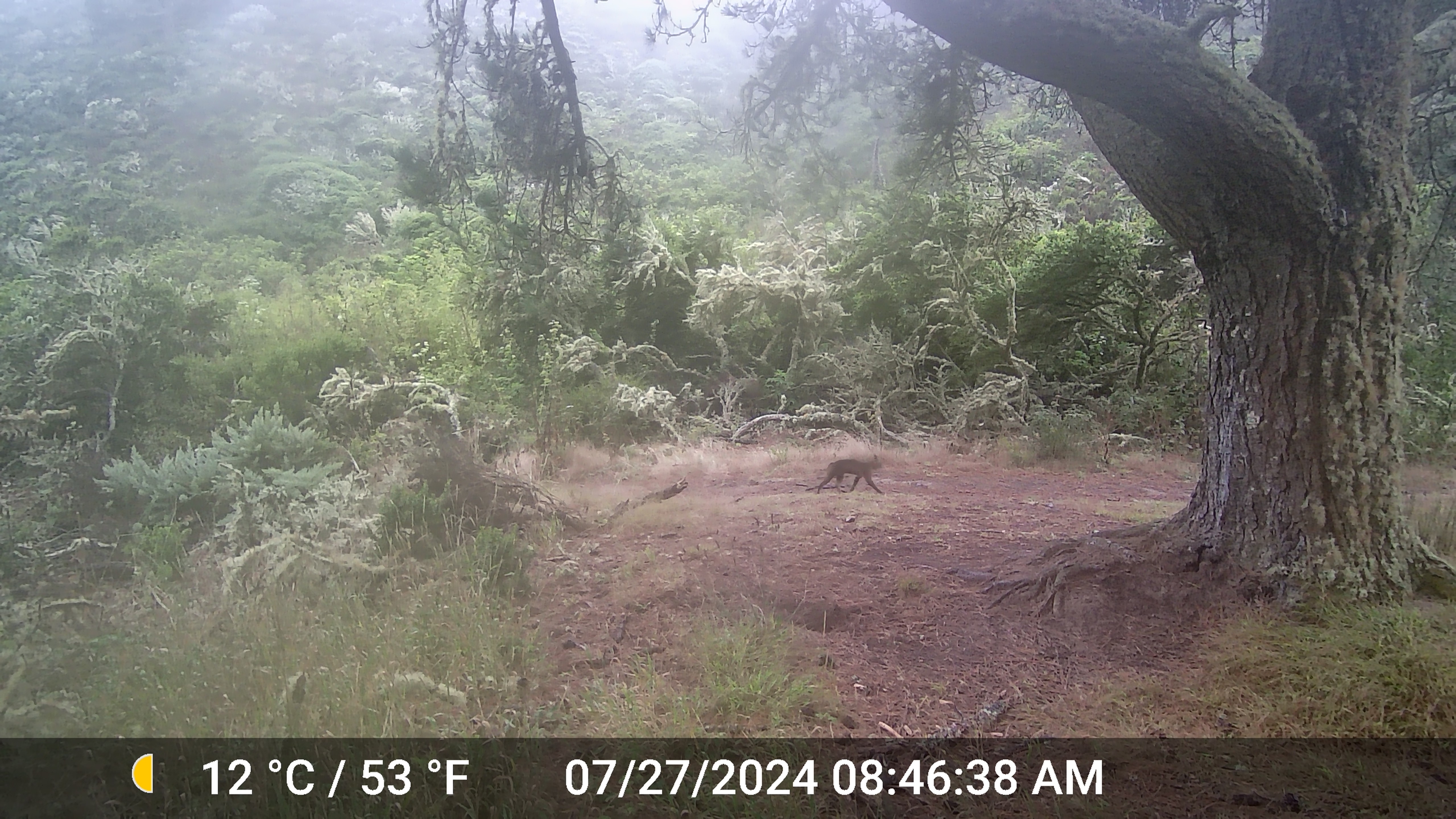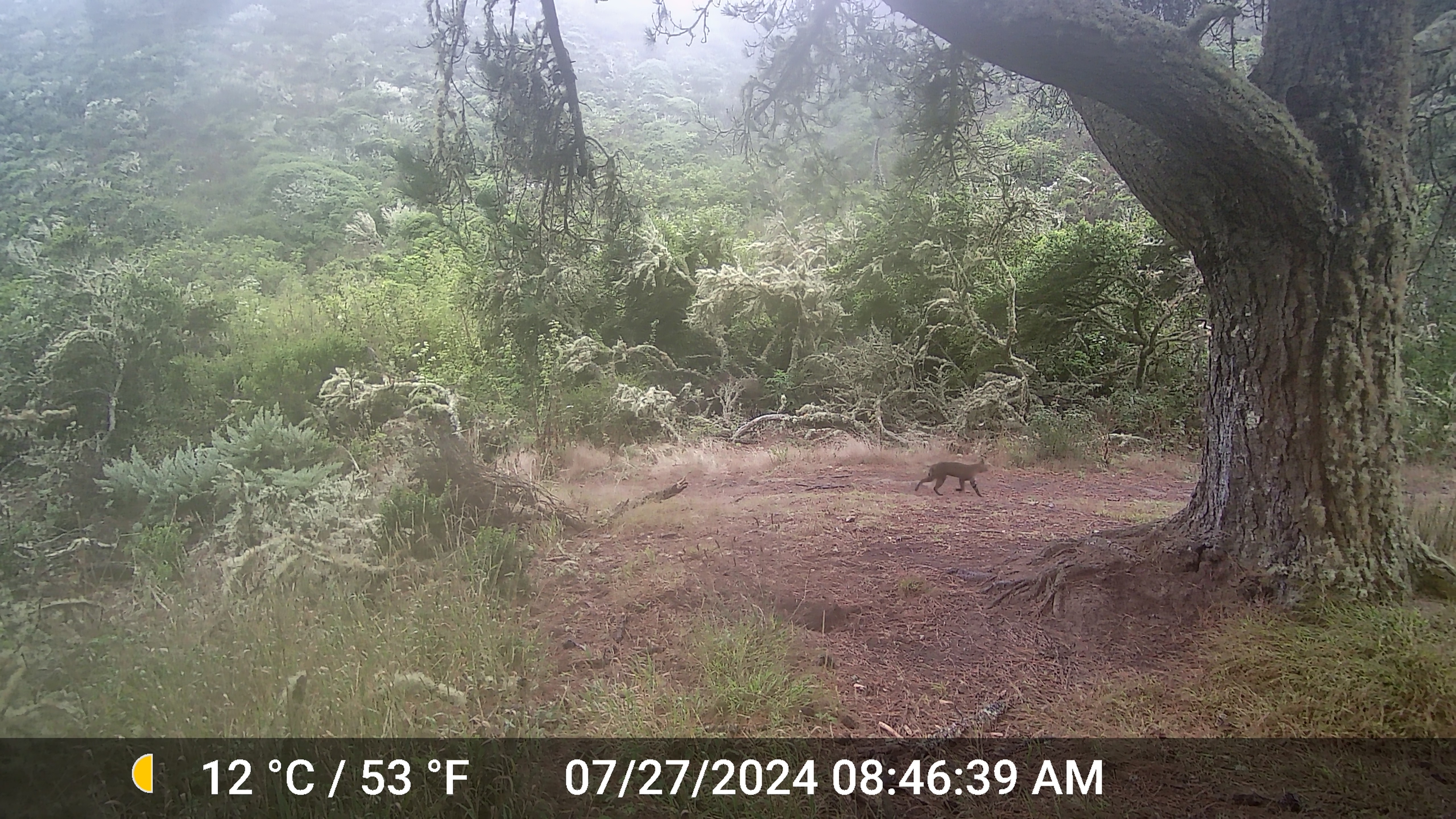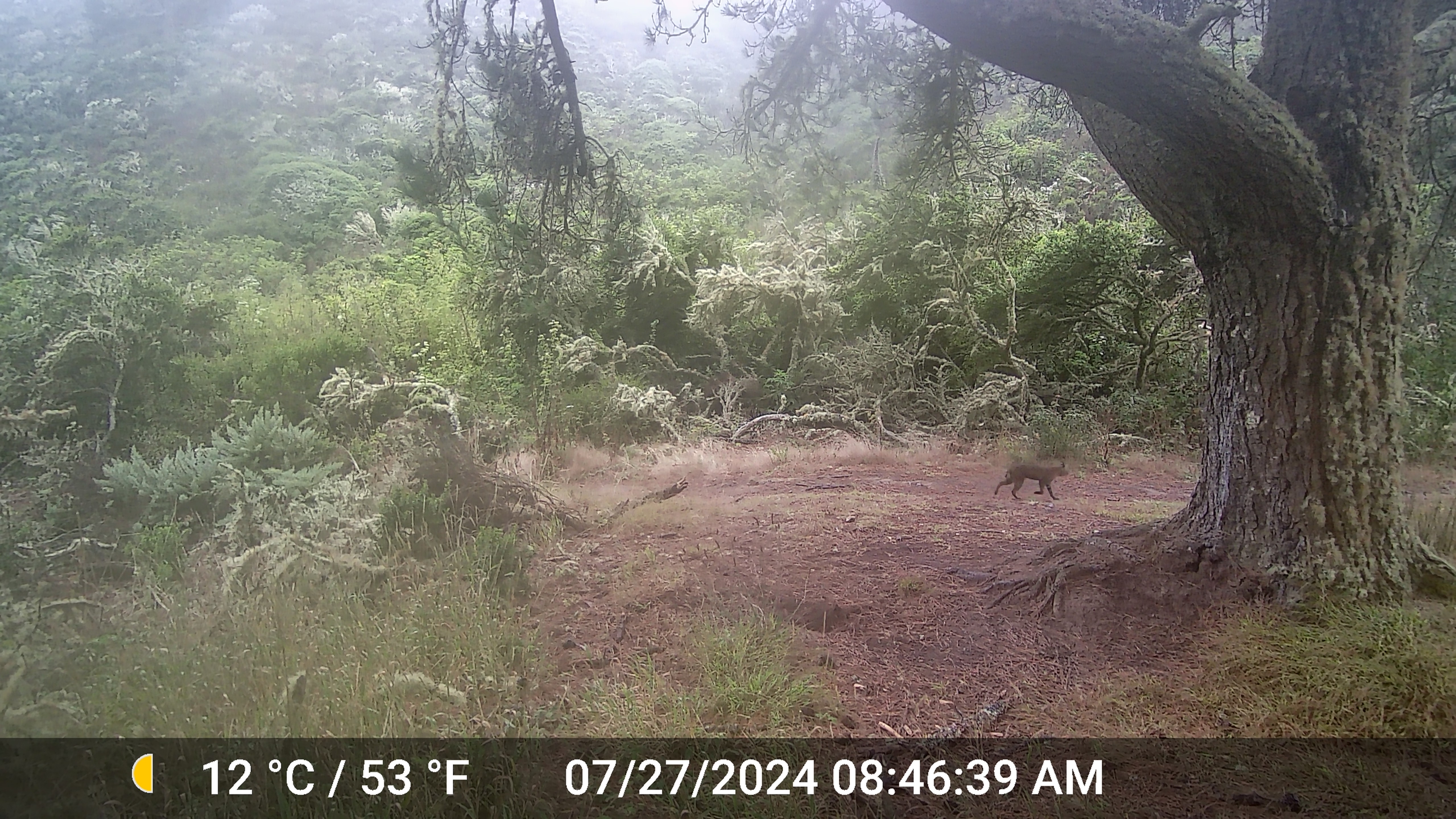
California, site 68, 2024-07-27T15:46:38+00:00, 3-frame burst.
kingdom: Animalia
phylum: Chordata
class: Mammalia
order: Carnivora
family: Felidae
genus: Lynx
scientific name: Lynx rufus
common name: bobcat